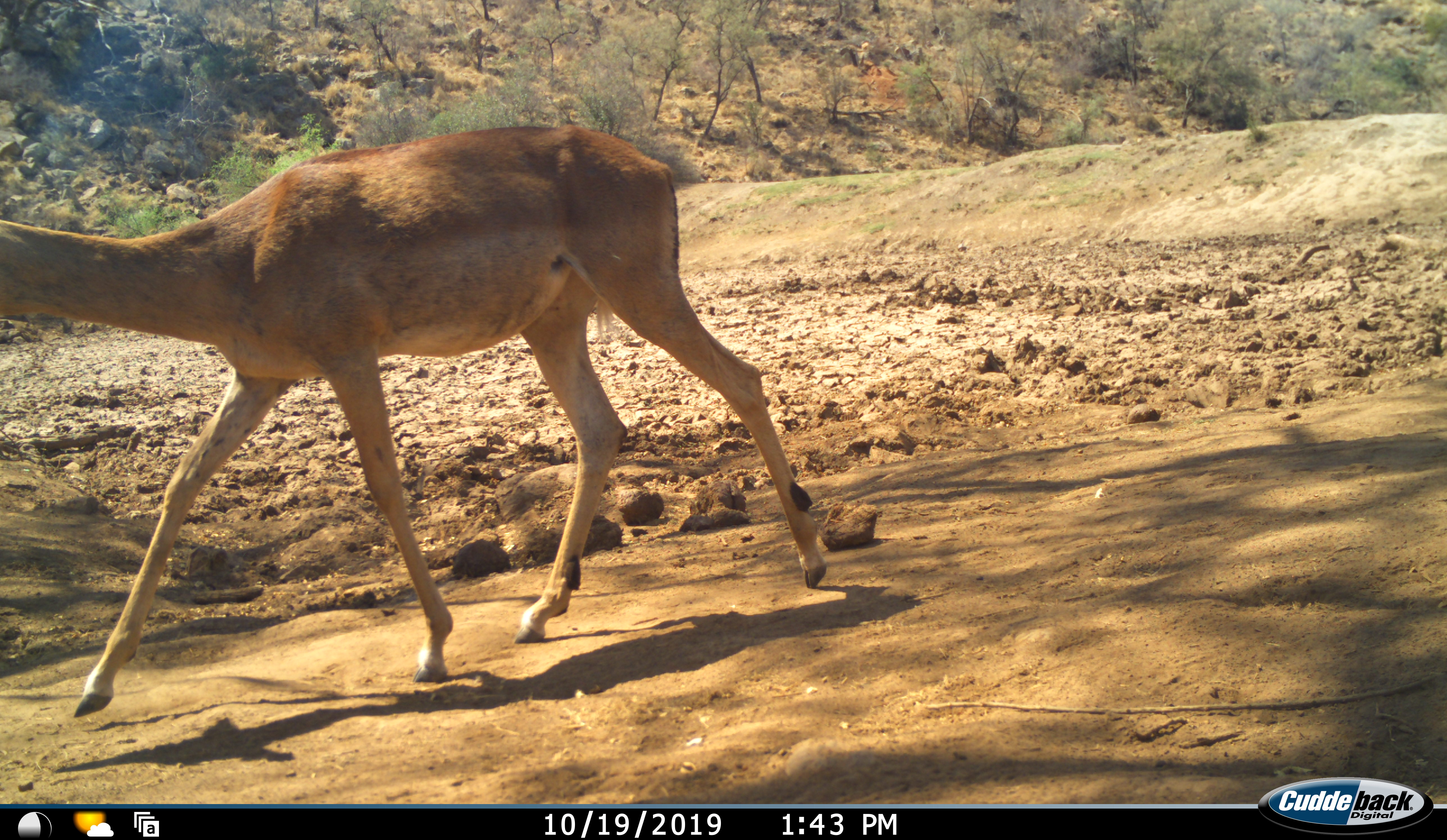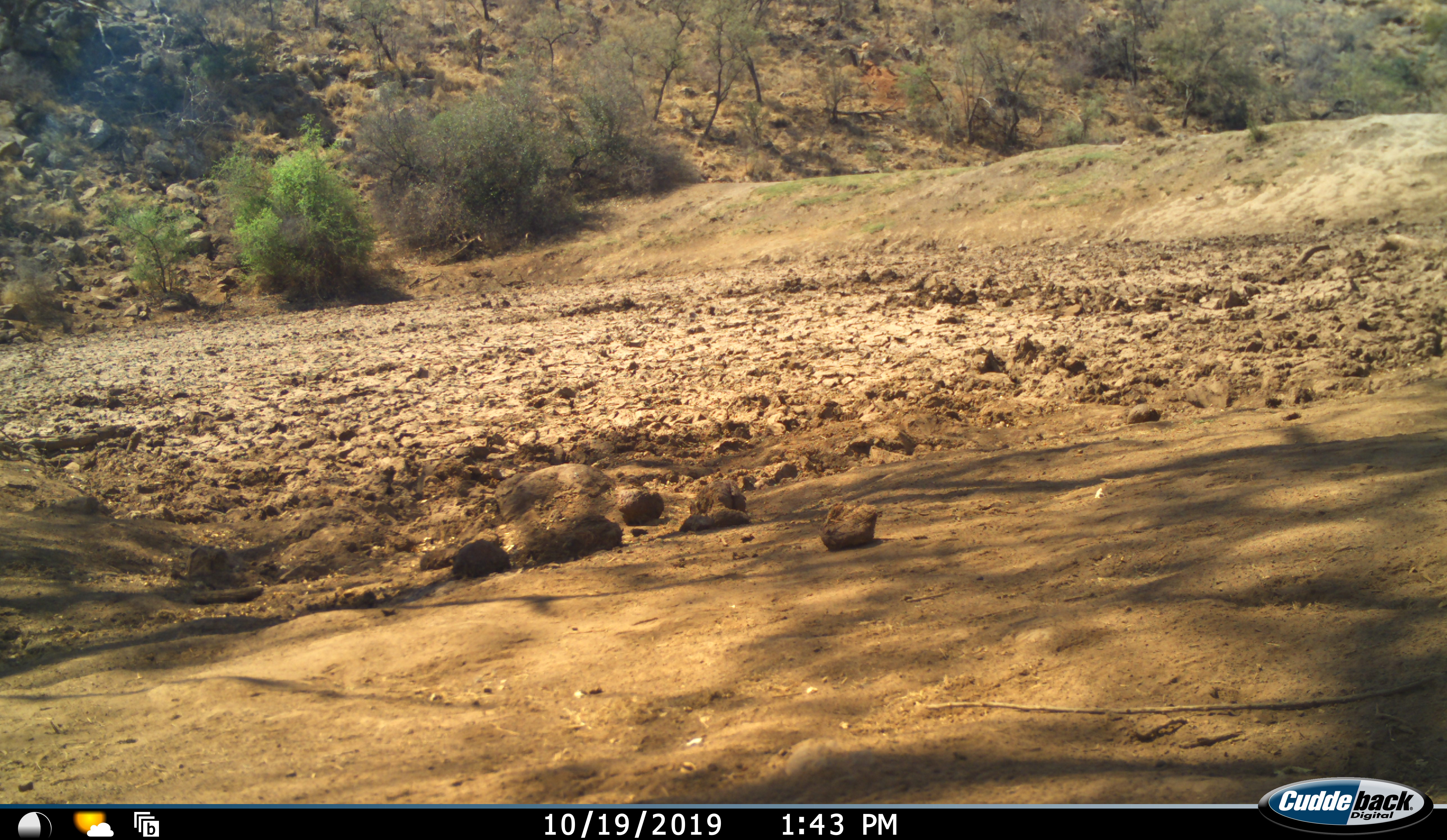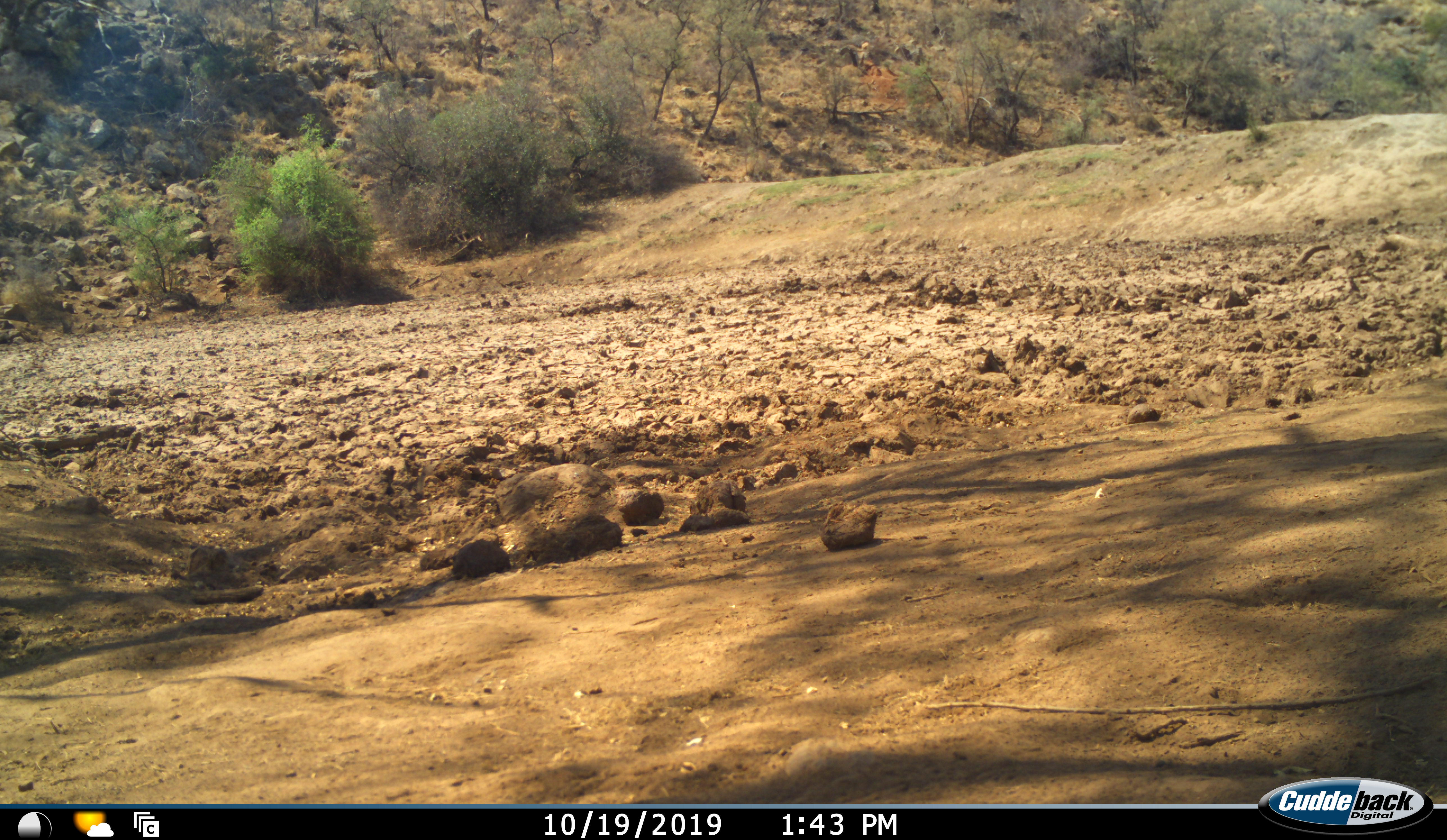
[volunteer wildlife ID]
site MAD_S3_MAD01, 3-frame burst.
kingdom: Animalia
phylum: Chordata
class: Mammalia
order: Artiodactyla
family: Bovidae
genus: Aepyceros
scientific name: Aepyceros melampus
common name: impala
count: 1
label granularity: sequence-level